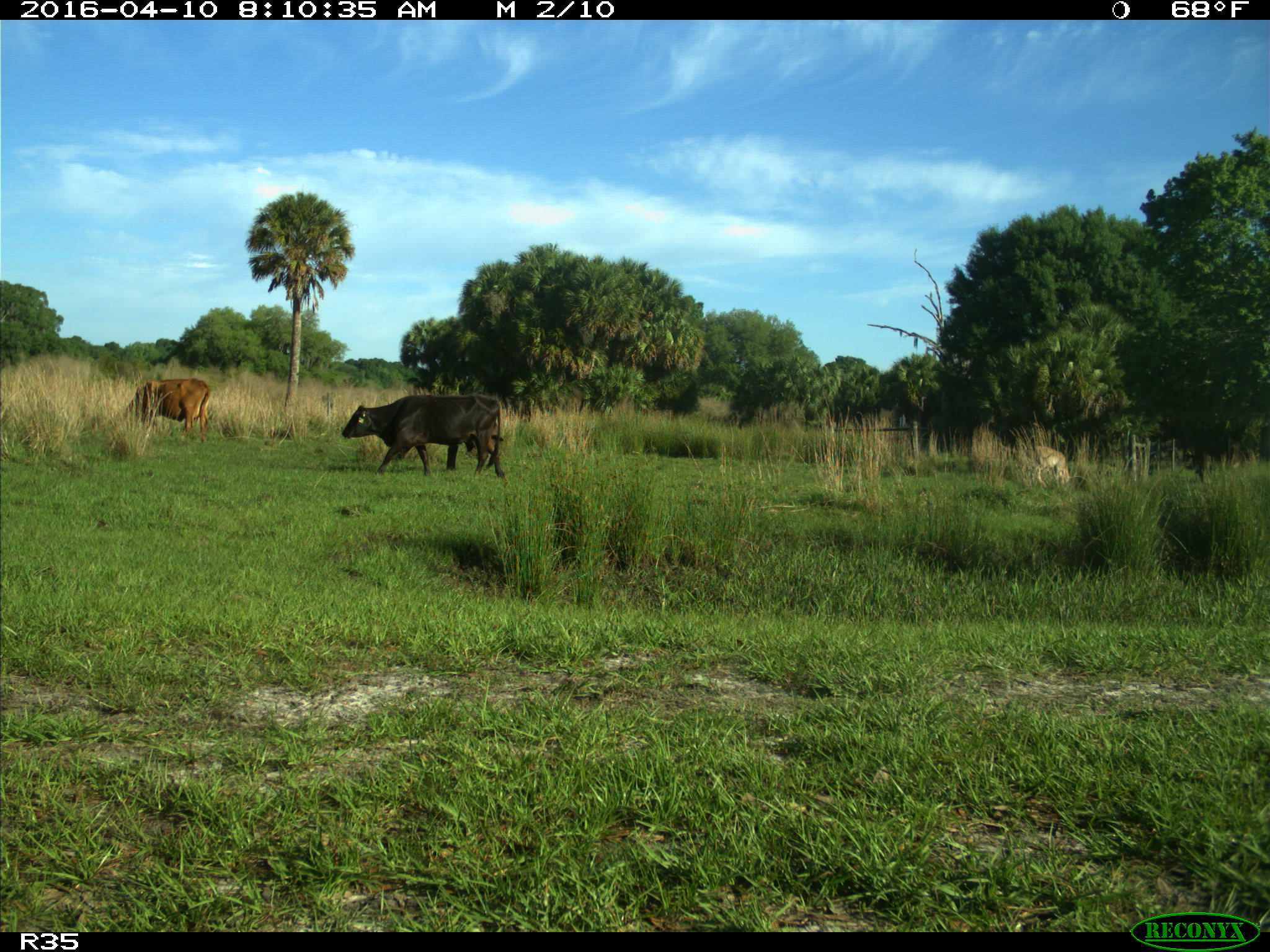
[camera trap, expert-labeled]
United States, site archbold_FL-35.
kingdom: Animalia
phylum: Chordata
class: Mammalia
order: Artiodactyla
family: Bovidae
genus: Bos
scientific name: Bos taurus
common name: domestic cow